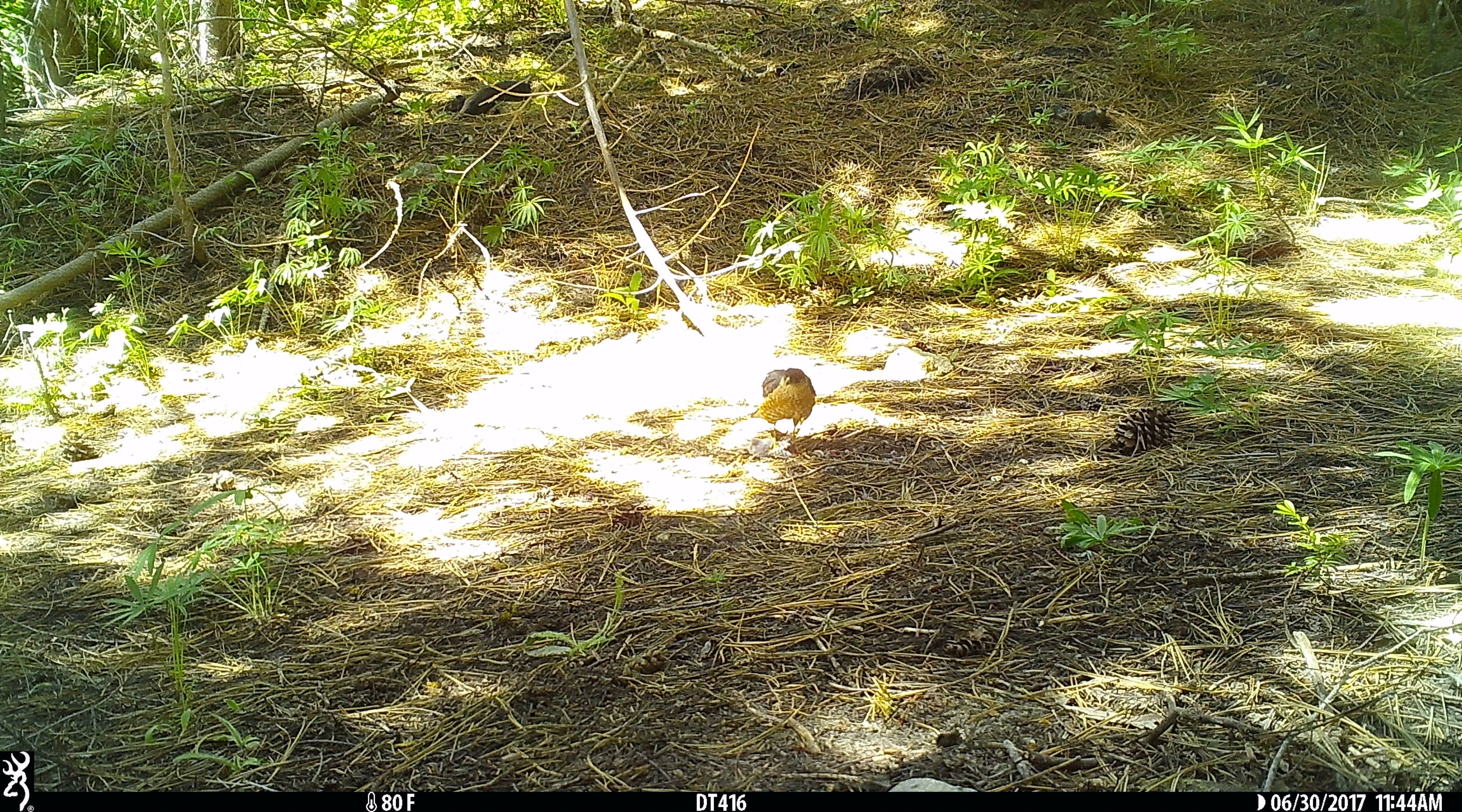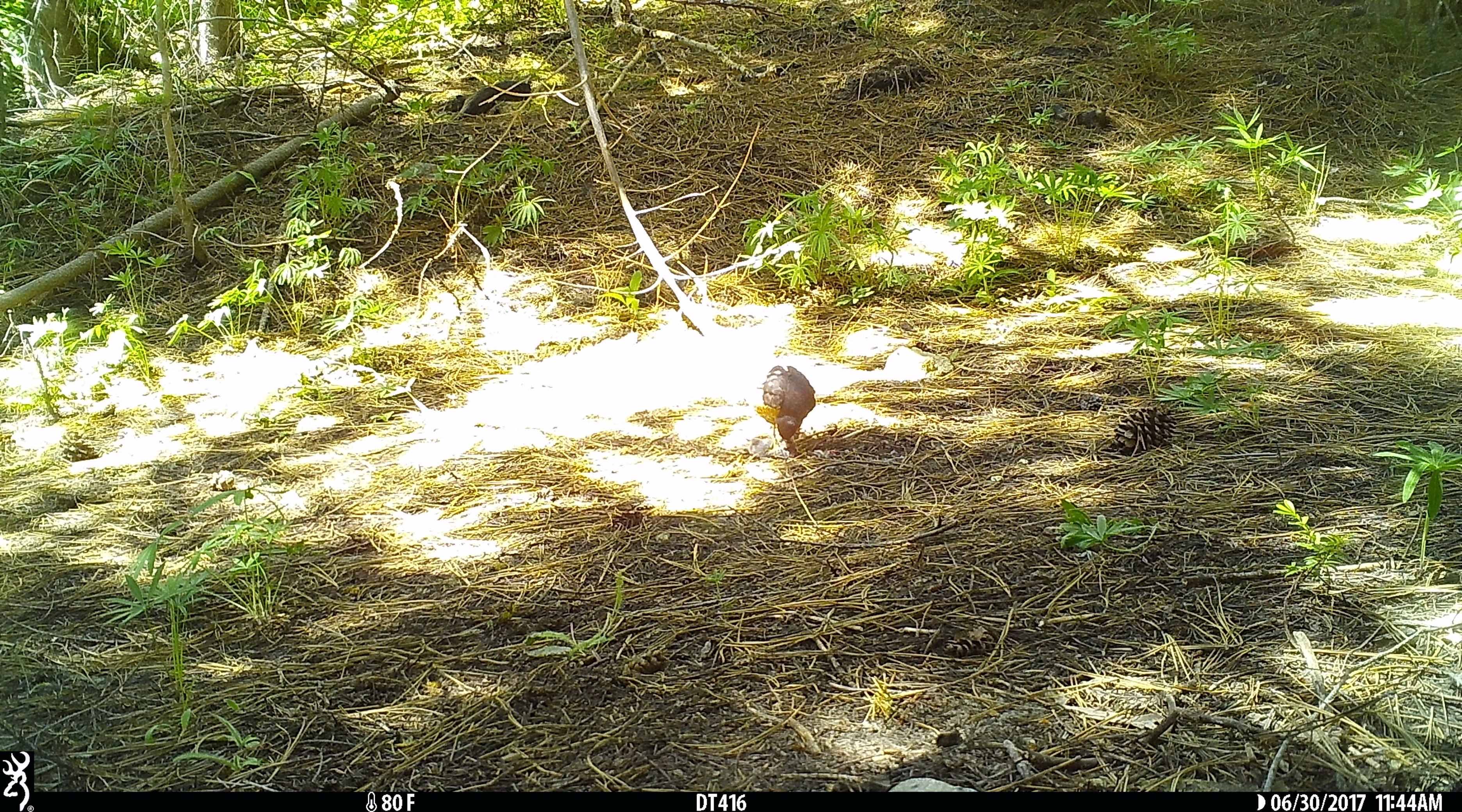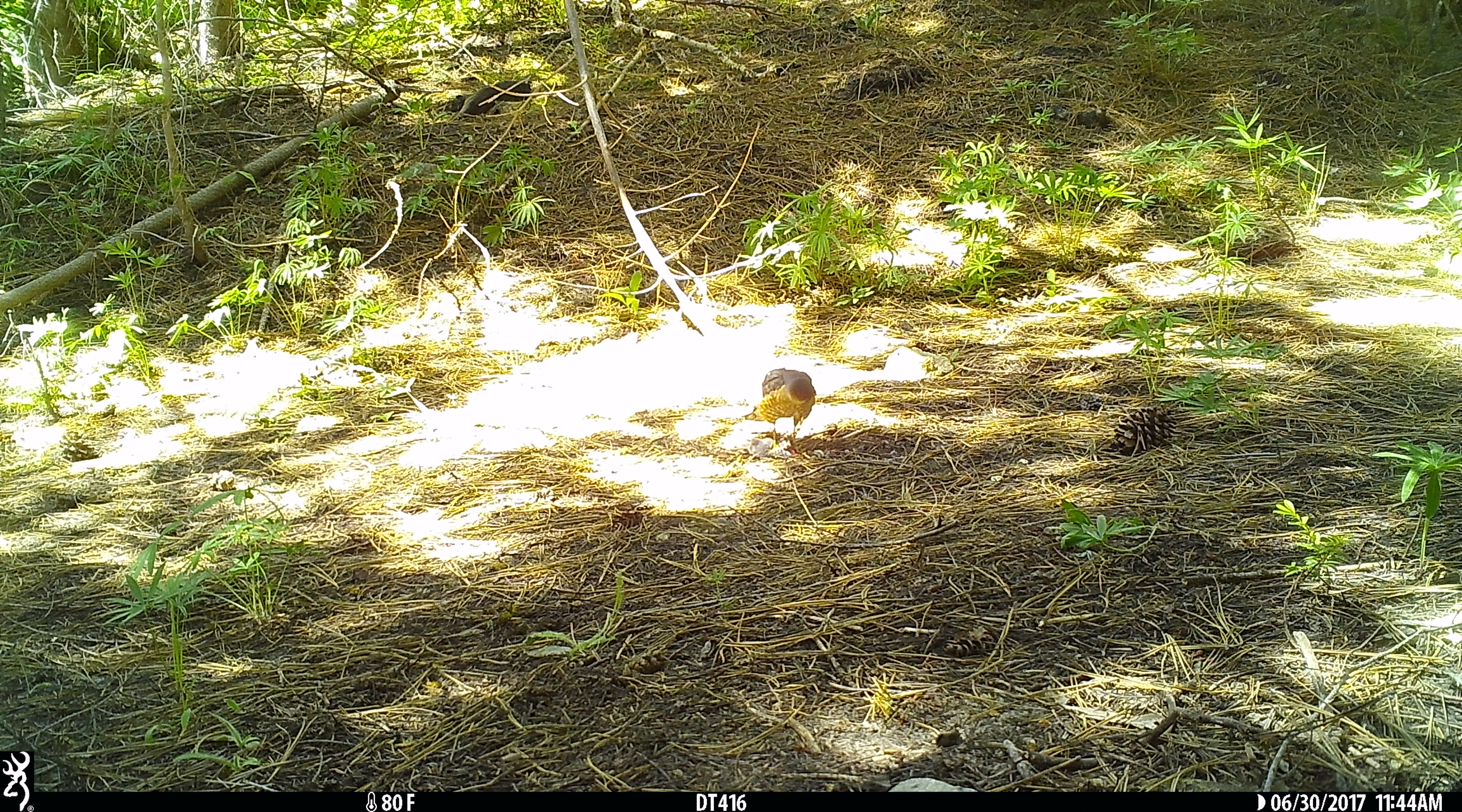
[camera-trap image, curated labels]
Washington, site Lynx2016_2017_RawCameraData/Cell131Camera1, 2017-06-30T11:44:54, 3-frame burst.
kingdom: Animalia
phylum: Chordata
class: Aves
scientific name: Aves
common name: birds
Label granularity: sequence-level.